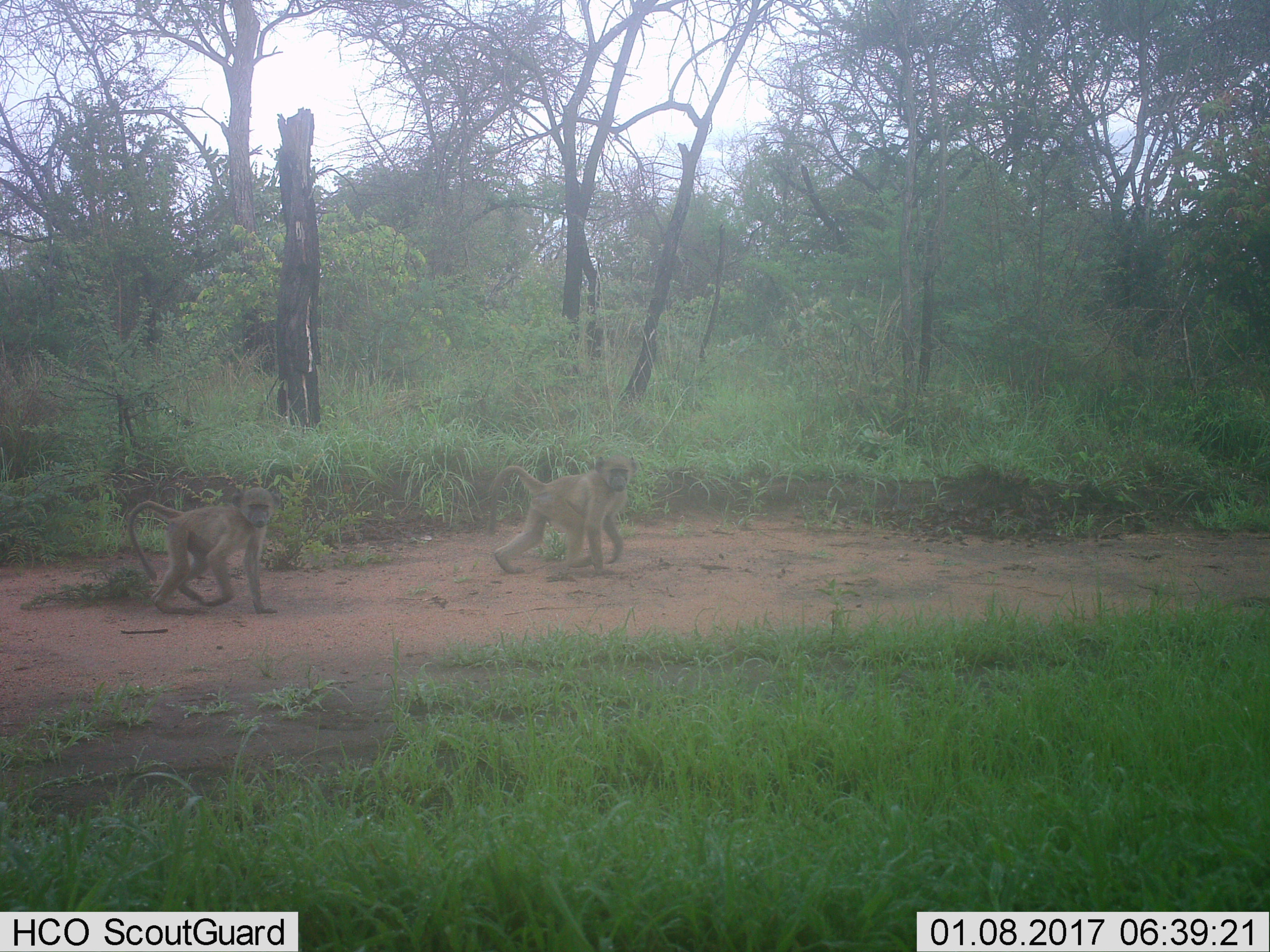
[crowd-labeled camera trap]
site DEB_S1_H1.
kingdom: Animalia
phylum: Chordata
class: Mammalia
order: Primates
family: Cercopithecidae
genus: Papio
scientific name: Papio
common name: baboon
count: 2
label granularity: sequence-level